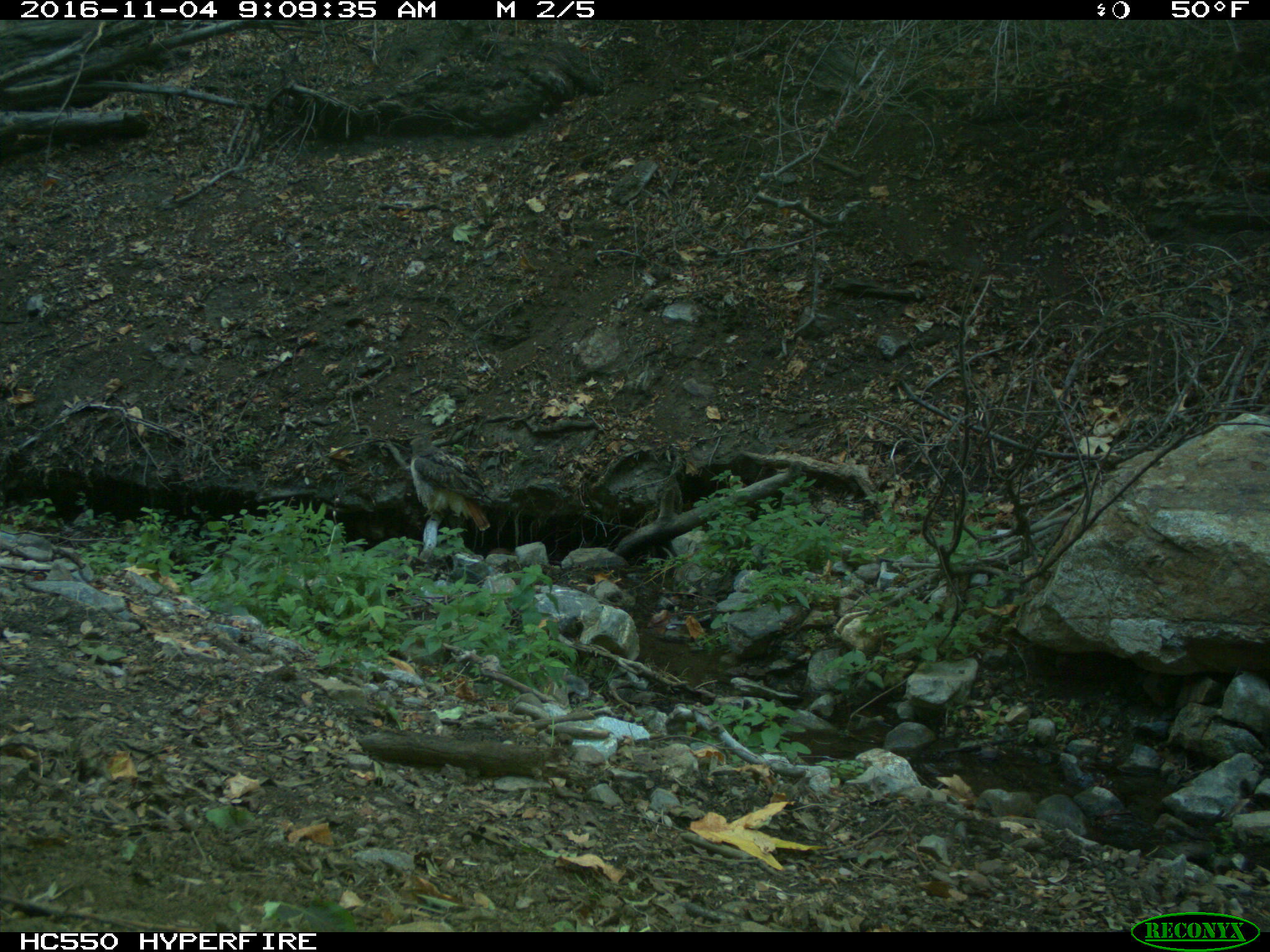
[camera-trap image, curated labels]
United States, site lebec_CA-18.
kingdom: Animalia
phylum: Chordata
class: Aves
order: Accipitriformes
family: Accipitridae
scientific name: Accipitridae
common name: acciptirids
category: unidentified accipitrid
Unidentified accipitrid (acciptirids) (Accipitridae).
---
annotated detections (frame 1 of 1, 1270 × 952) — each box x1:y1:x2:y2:
animal: 406:433:493:533